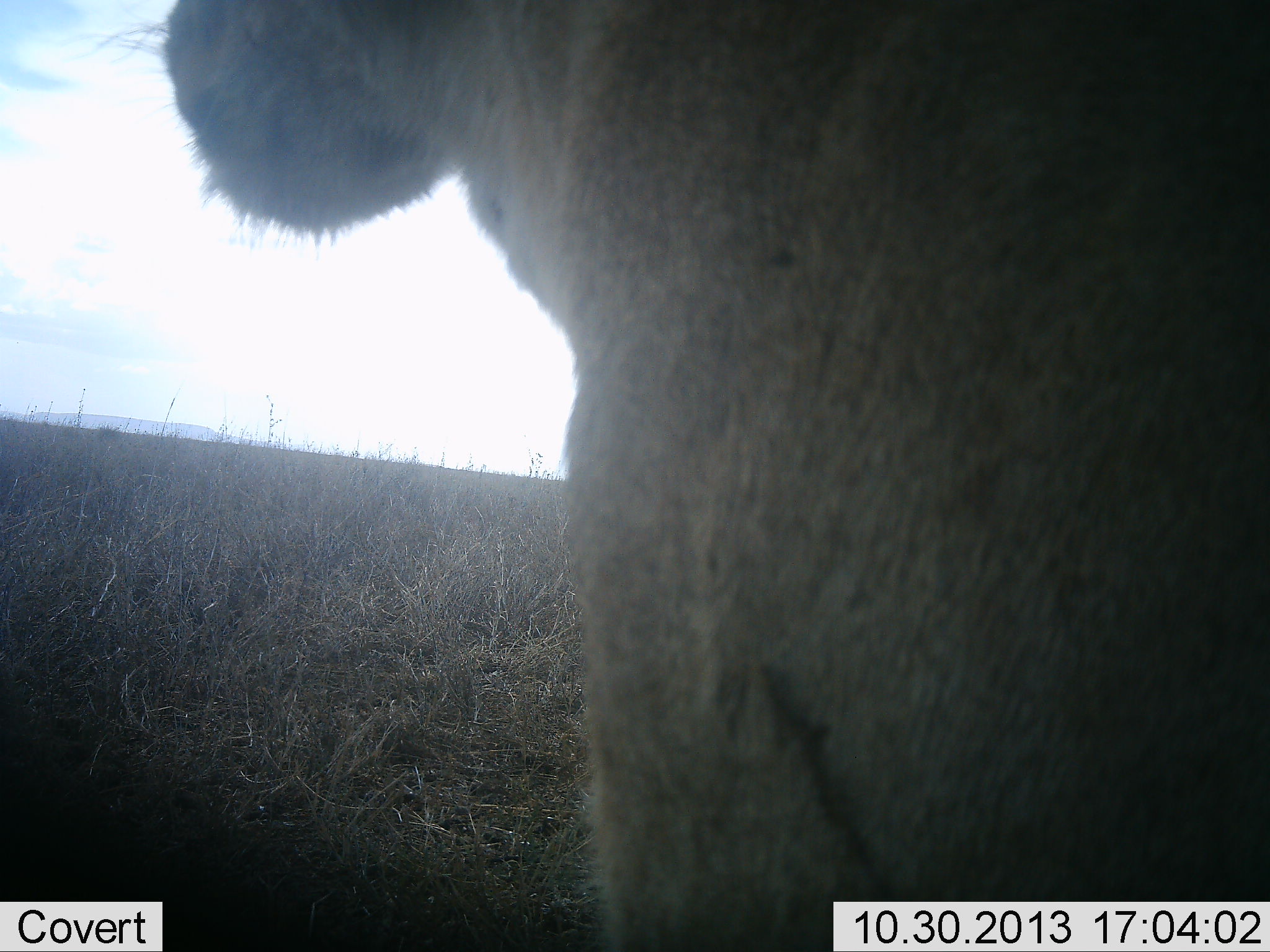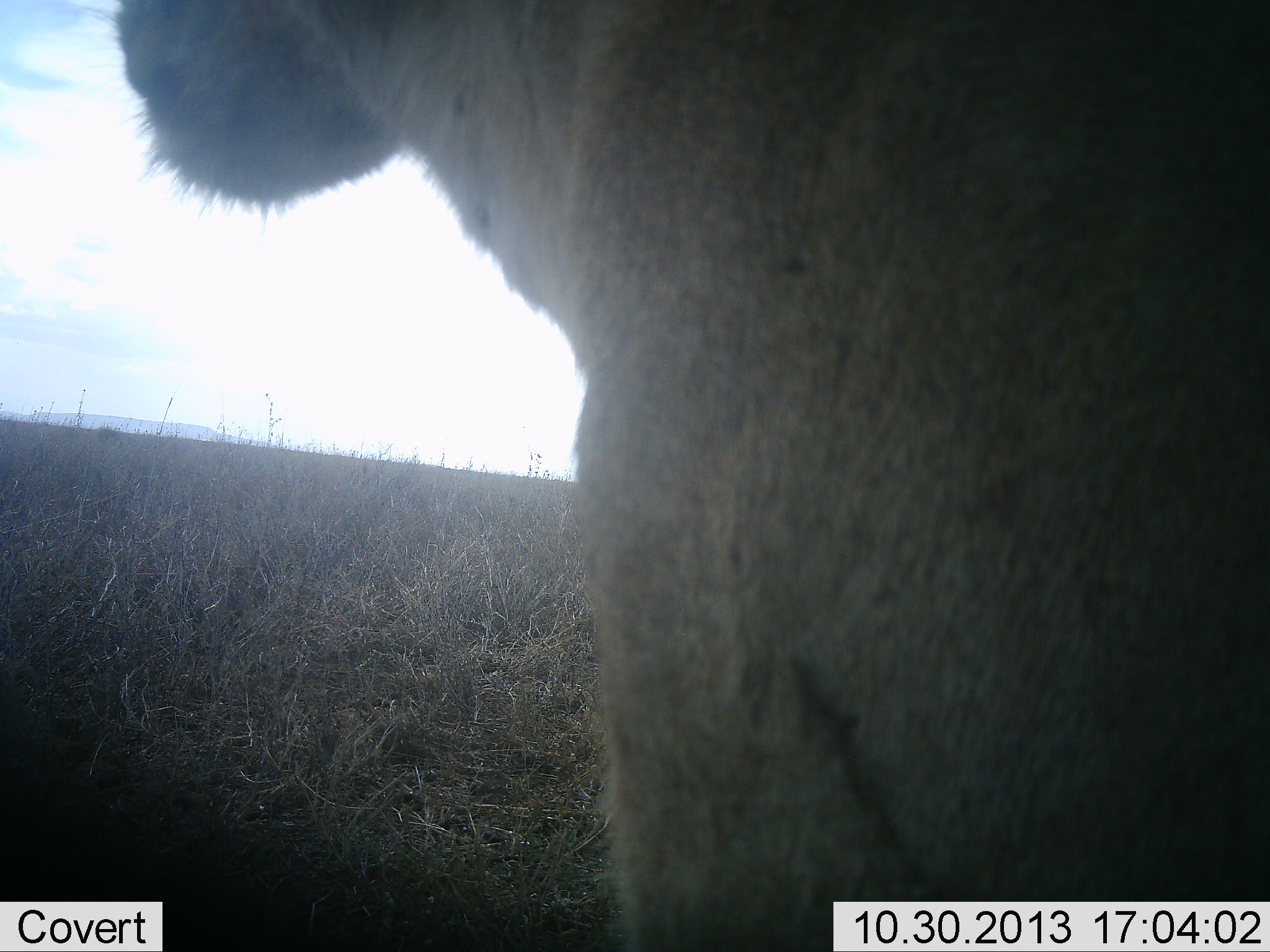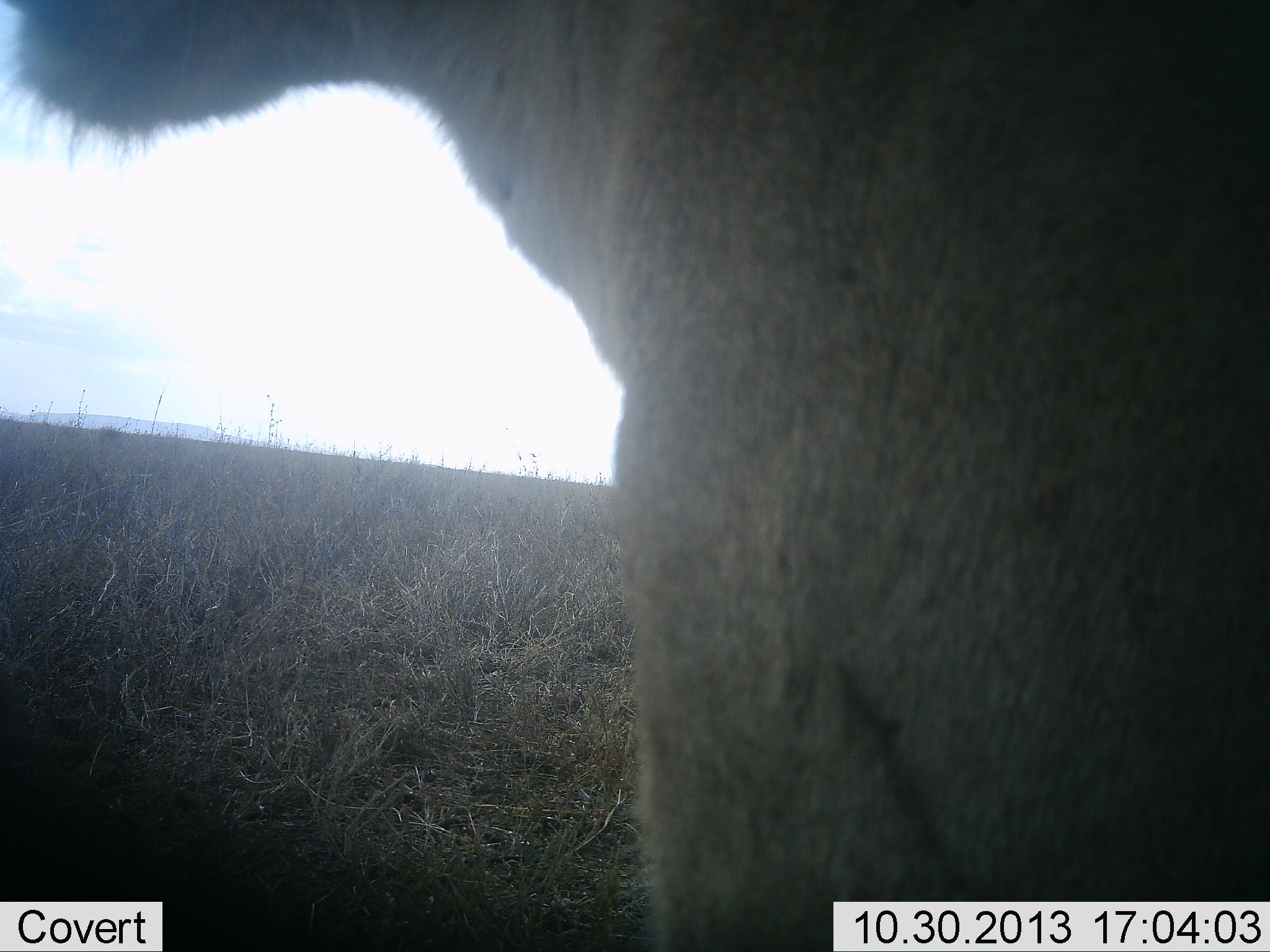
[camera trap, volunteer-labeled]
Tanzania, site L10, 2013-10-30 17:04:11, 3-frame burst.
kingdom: Animalia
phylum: Chordata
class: Mammalia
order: Carnivora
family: Felidae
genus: Panthera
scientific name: Panthera leo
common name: lion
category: lionfemale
Lionfemale (lion) (Panthera leo), count 1. Behavior (volunteer vote fractions): standing 46%, resting 57%, moving 4%, interacting 0%. Young present (vote fraction): 4%. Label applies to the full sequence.